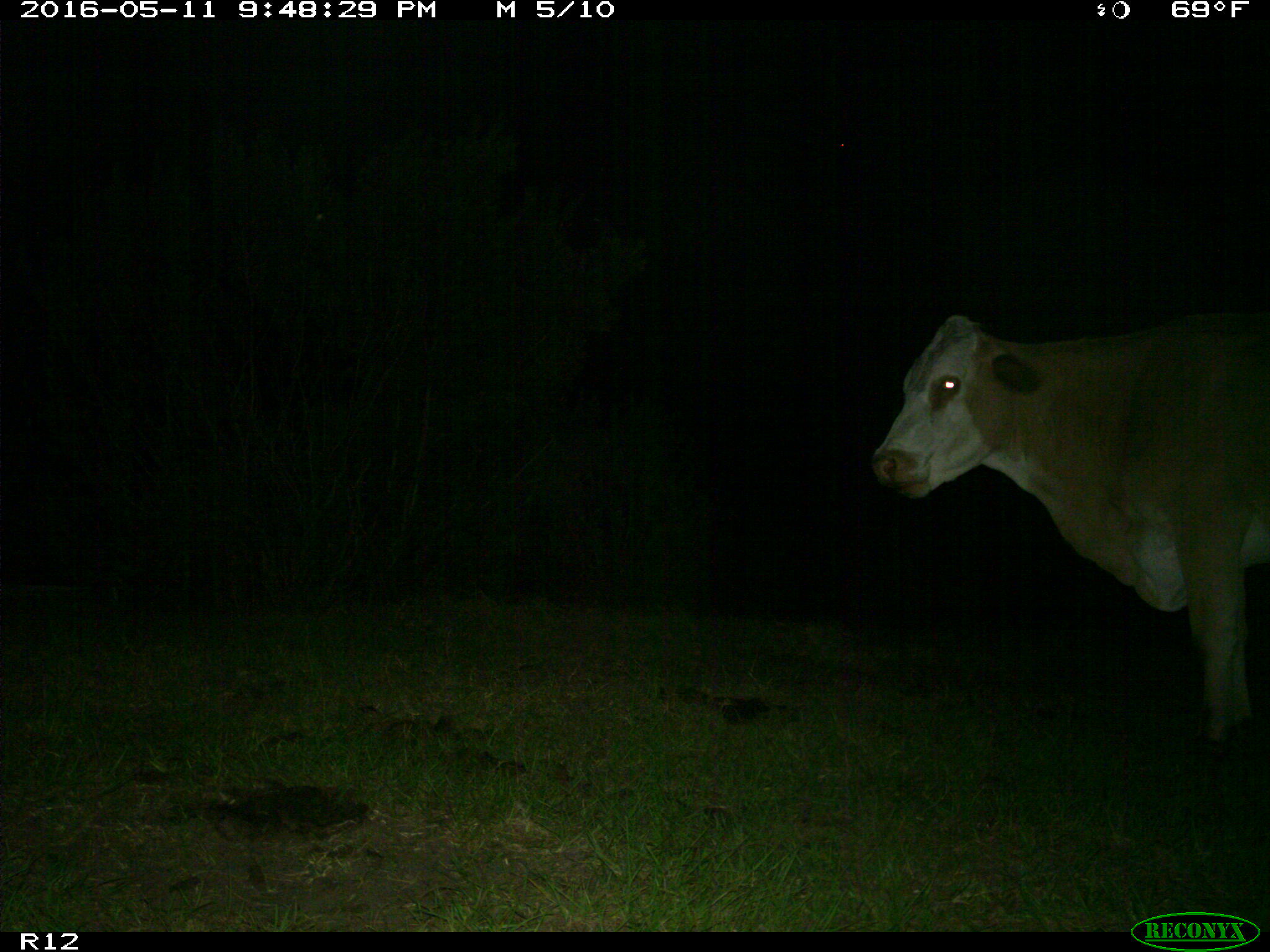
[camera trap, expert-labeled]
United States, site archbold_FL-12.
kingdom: Animalia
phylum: Chordata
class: Mammalia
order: Artiodactyla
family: Bovidae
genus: Bos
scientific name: Bos taurus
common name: domestic cow